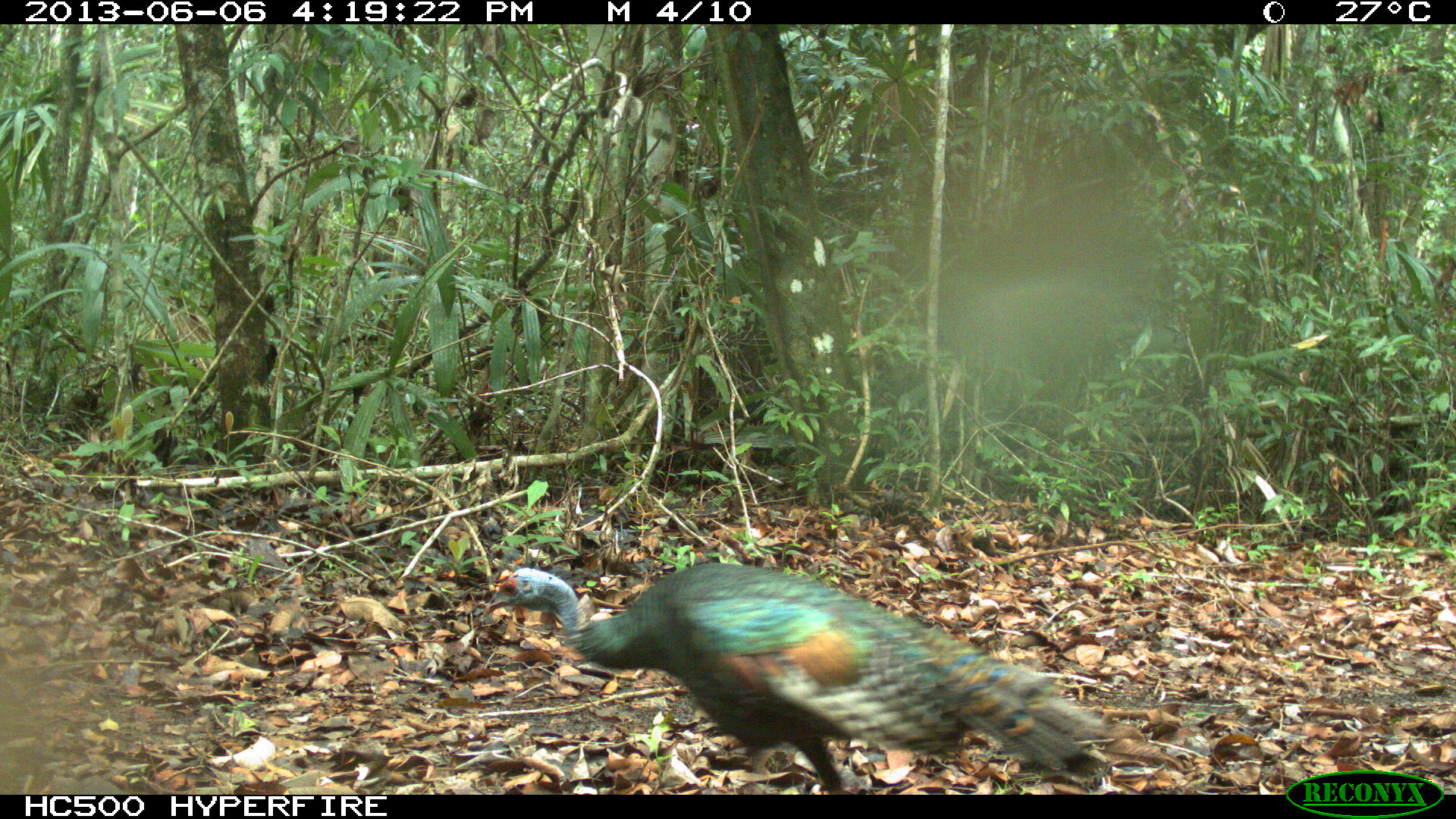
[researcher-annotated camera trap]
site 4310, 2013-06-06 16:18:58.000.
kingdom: Animalia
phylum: Chordata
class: Aves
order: Galliformes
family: Phasianidae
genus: Meleagris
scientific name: Meleagris ocellata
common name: ocellated turkey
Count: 2.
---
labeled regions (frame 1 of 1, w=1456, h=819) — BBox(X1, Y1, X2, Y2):
meleagris ocellata: BBox(482, 563, 1112, 794)